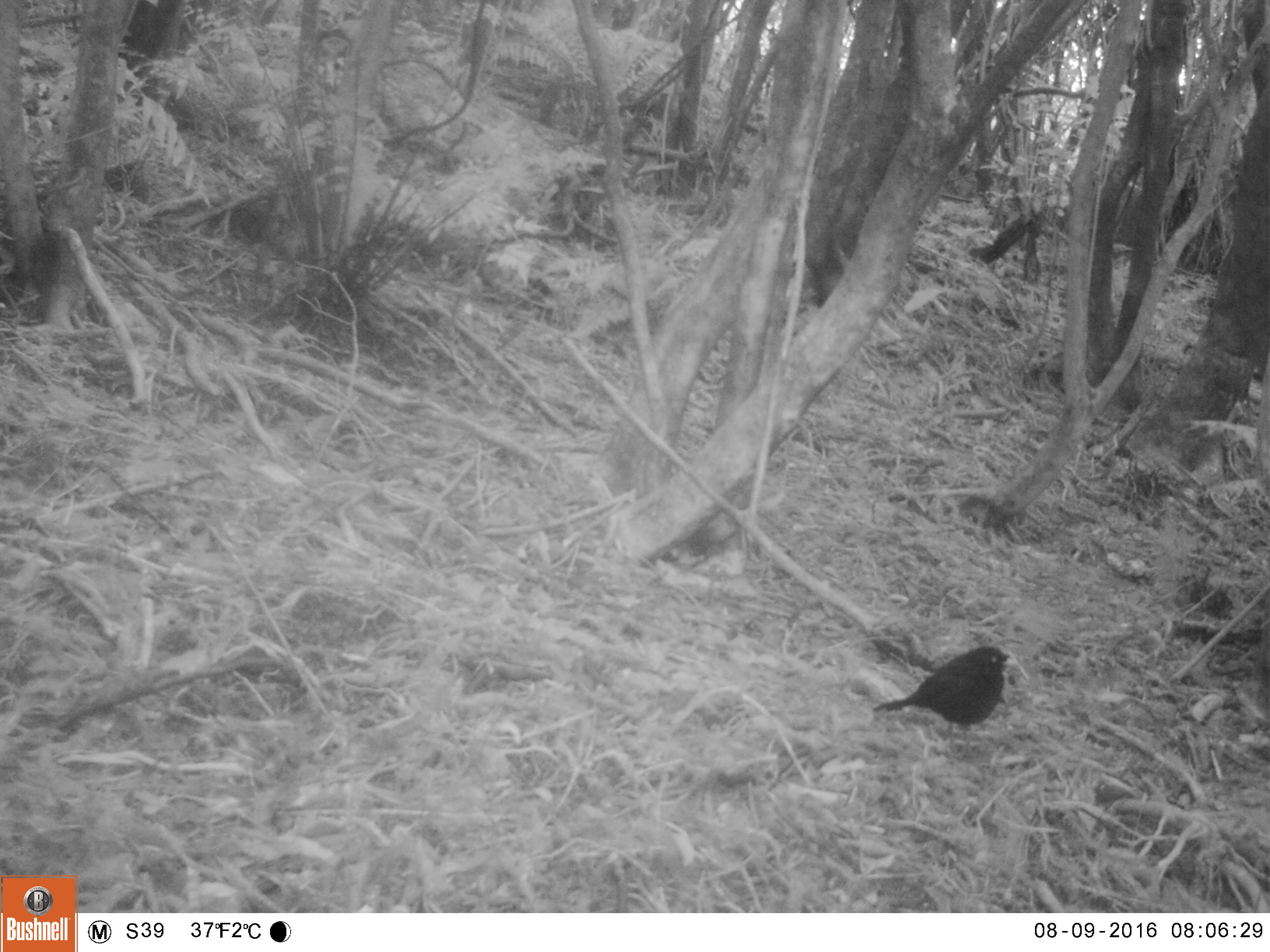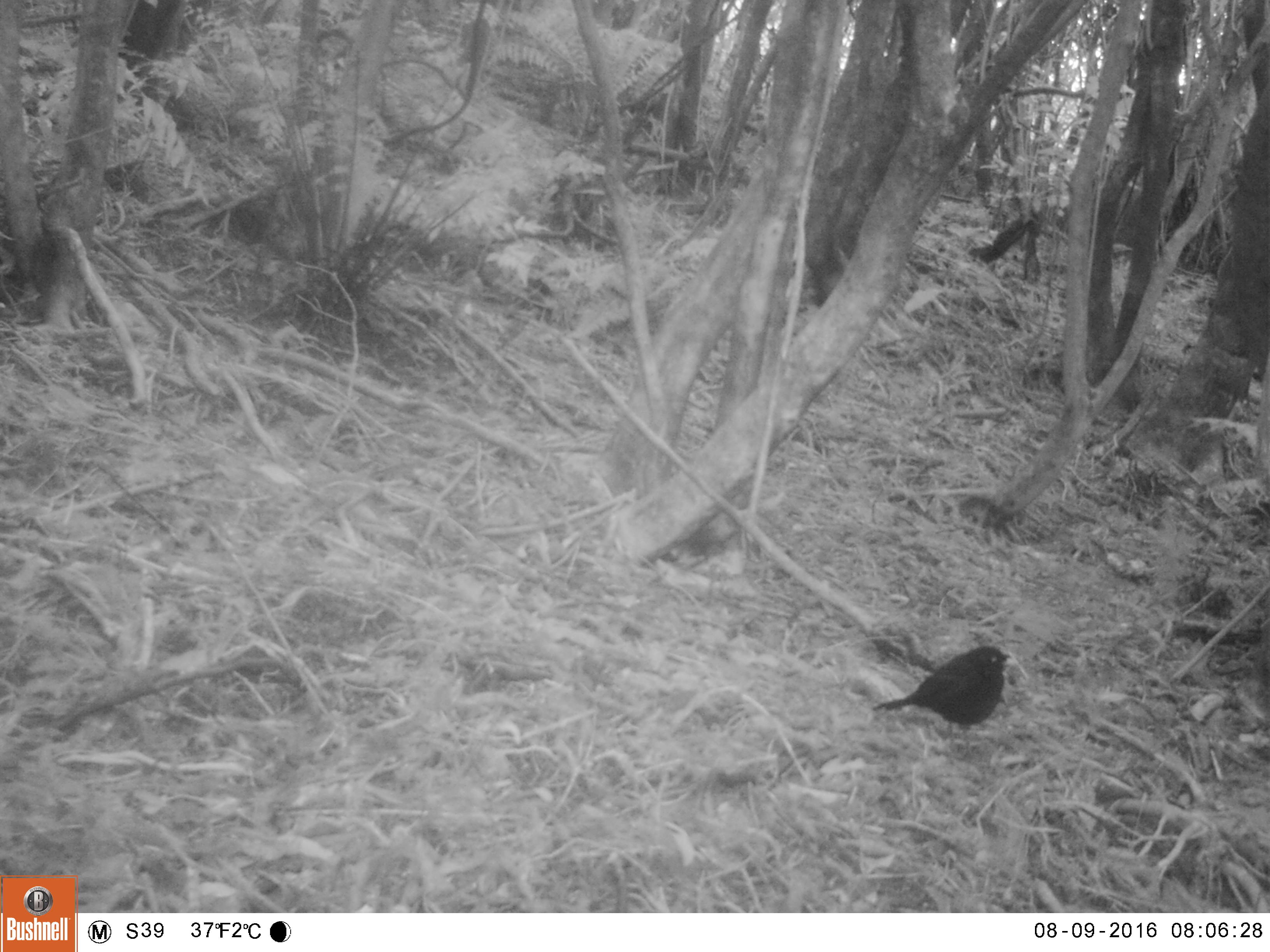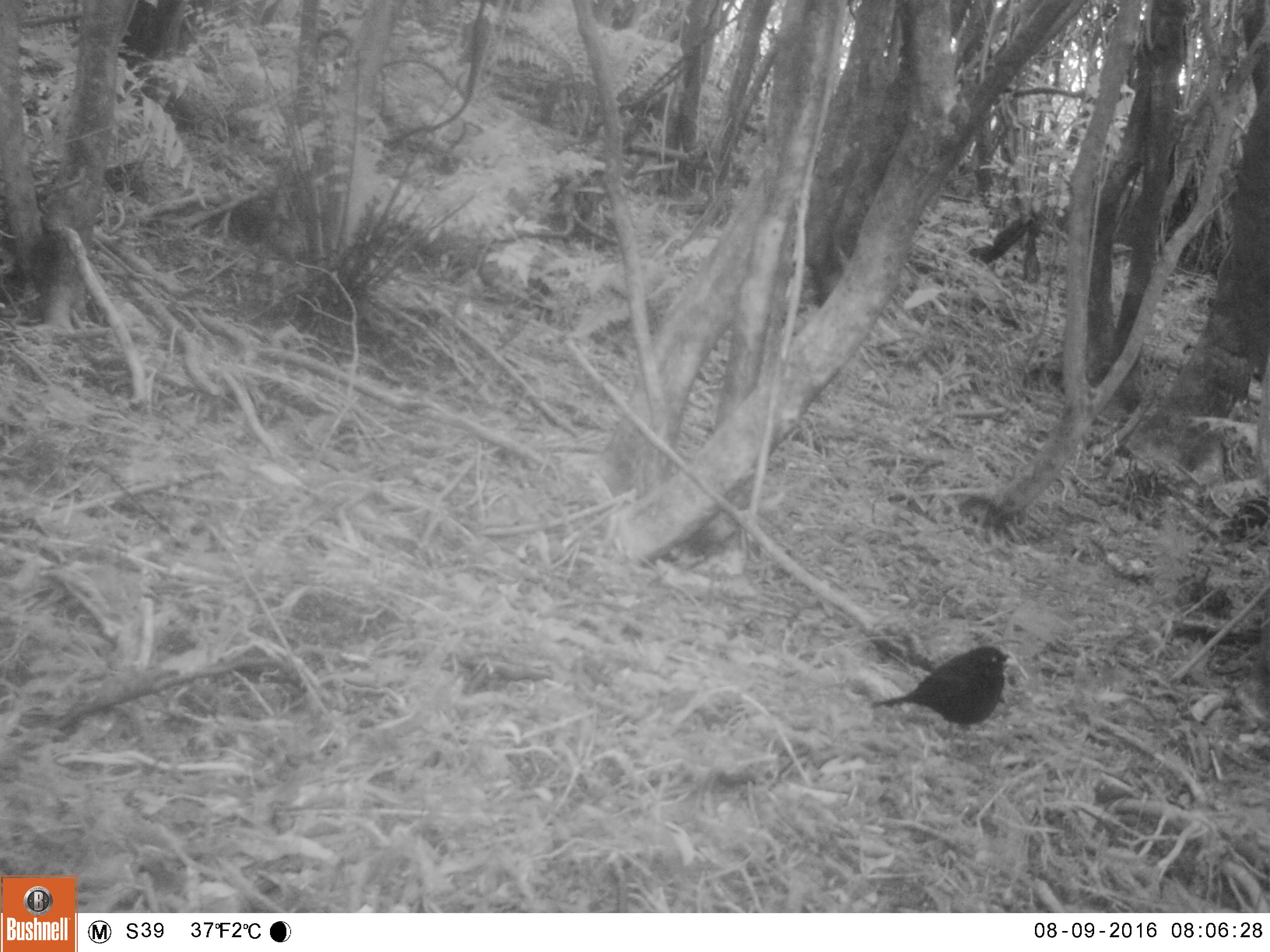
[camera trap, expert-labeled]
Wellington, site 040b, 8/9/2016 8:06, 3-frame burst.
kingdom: Animalia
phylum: Chordata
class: Aves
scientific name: Aves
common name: bird